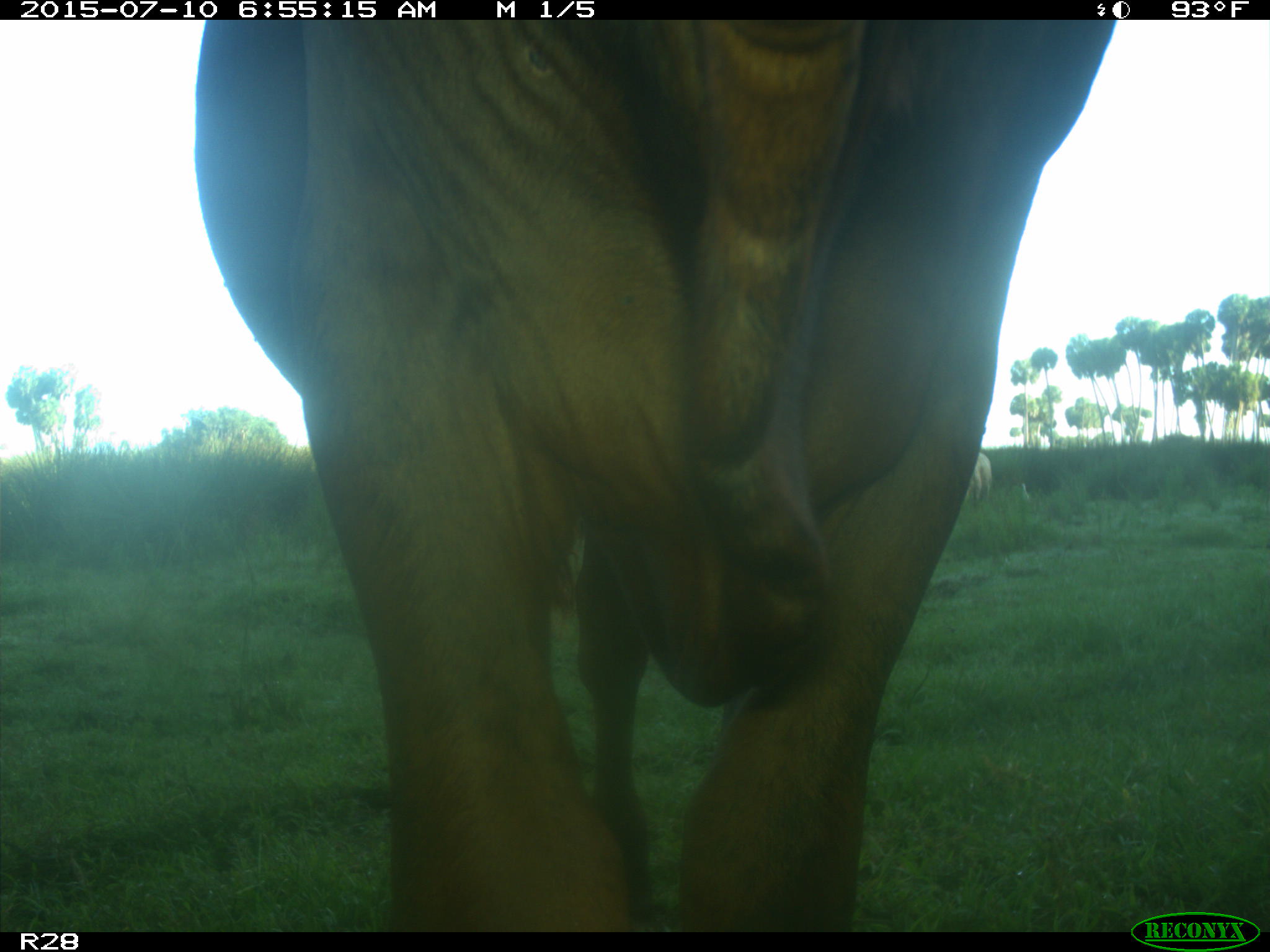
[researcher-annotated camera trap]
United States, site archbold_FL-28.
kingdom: Animalia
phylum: Chordata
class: Mammalia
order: Artiodactyla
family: Bovidae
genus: Bos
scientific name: Bos taurus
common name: domestic cow